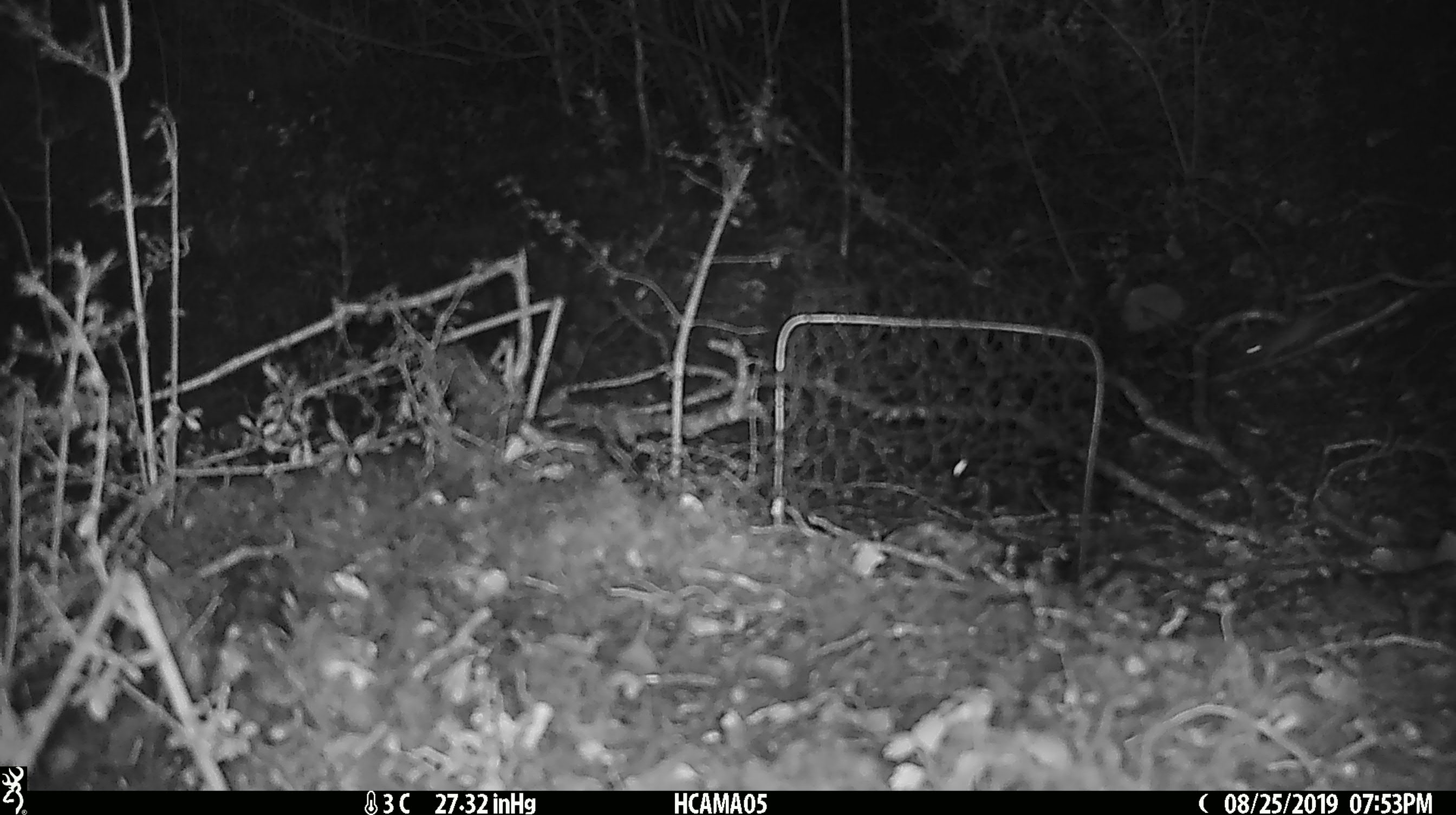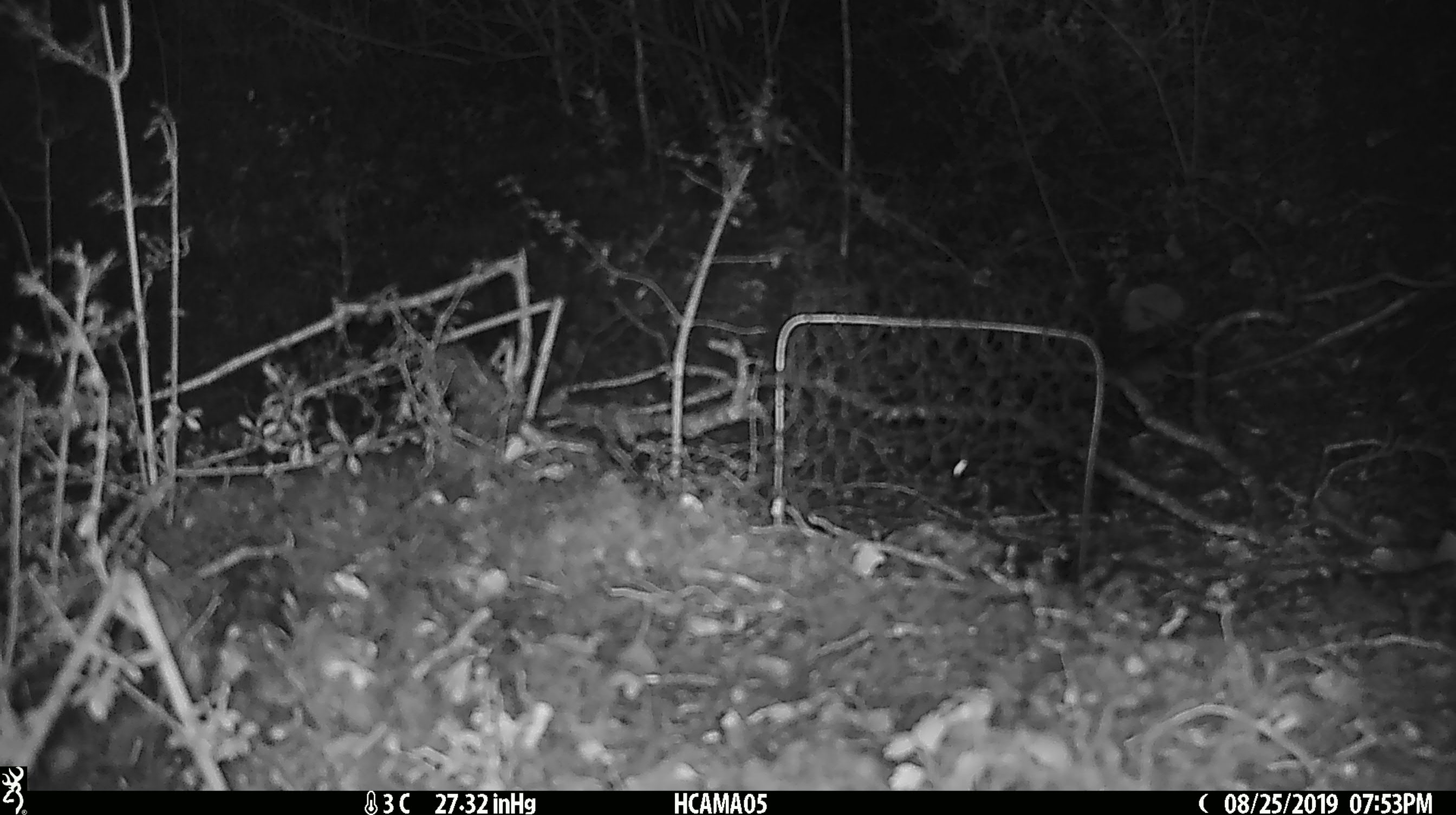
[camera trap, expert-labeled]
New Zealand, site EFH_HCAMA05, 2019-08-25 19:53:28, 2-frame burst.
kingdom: Animalia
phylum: Chordata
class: Mammalia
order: Rodentia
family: Muridae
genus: Mus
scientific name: Mus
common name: mouse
Mouse (Mus).